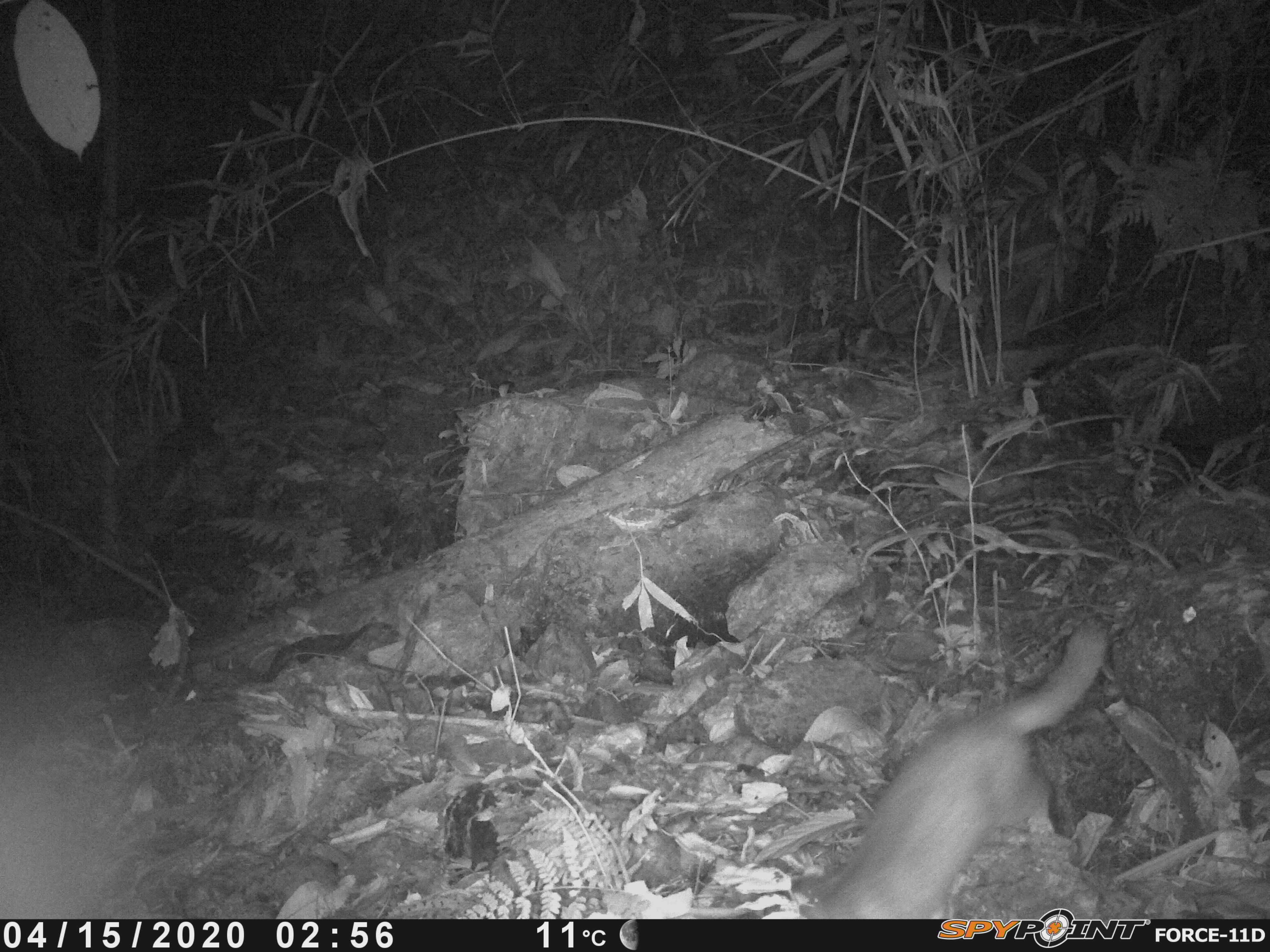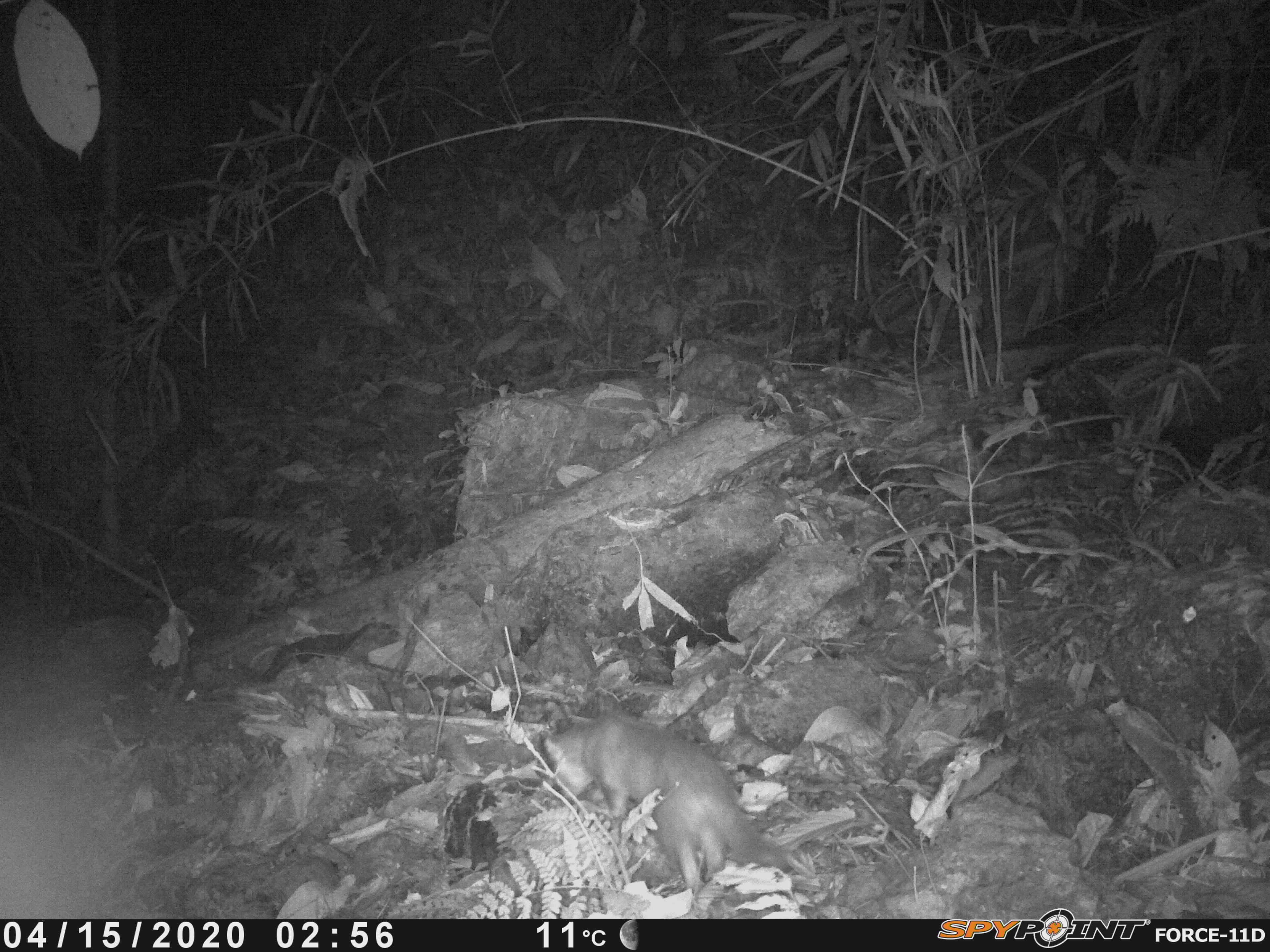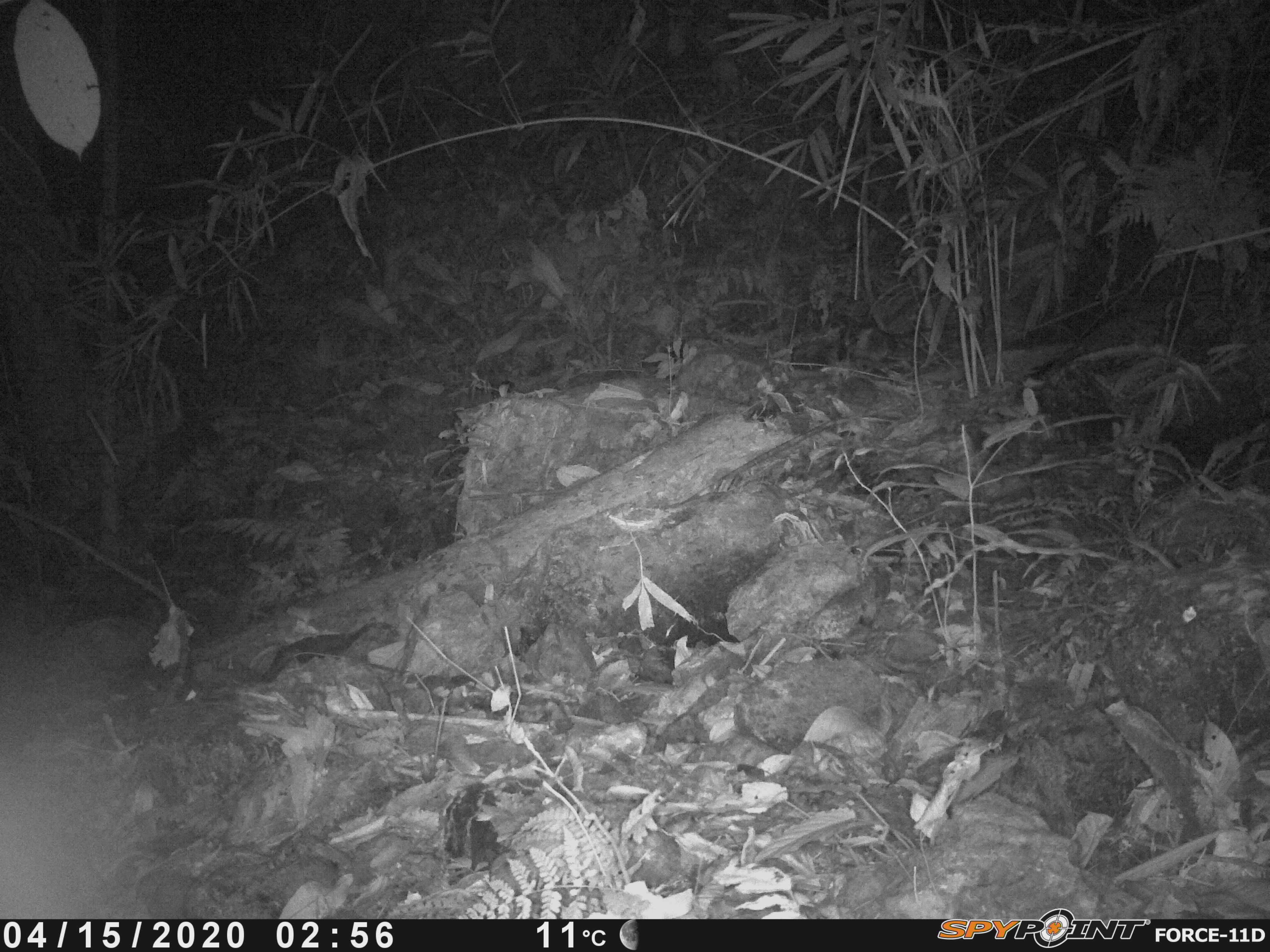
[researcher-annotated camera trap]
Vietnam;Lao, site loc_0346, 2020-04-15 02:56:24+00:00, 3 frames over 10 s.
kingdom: Animalia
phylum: Chordata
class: Mammalia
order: Carnivora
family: Mustelidae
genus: Melogale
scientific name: Melogale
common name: ferret badger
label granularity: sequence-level